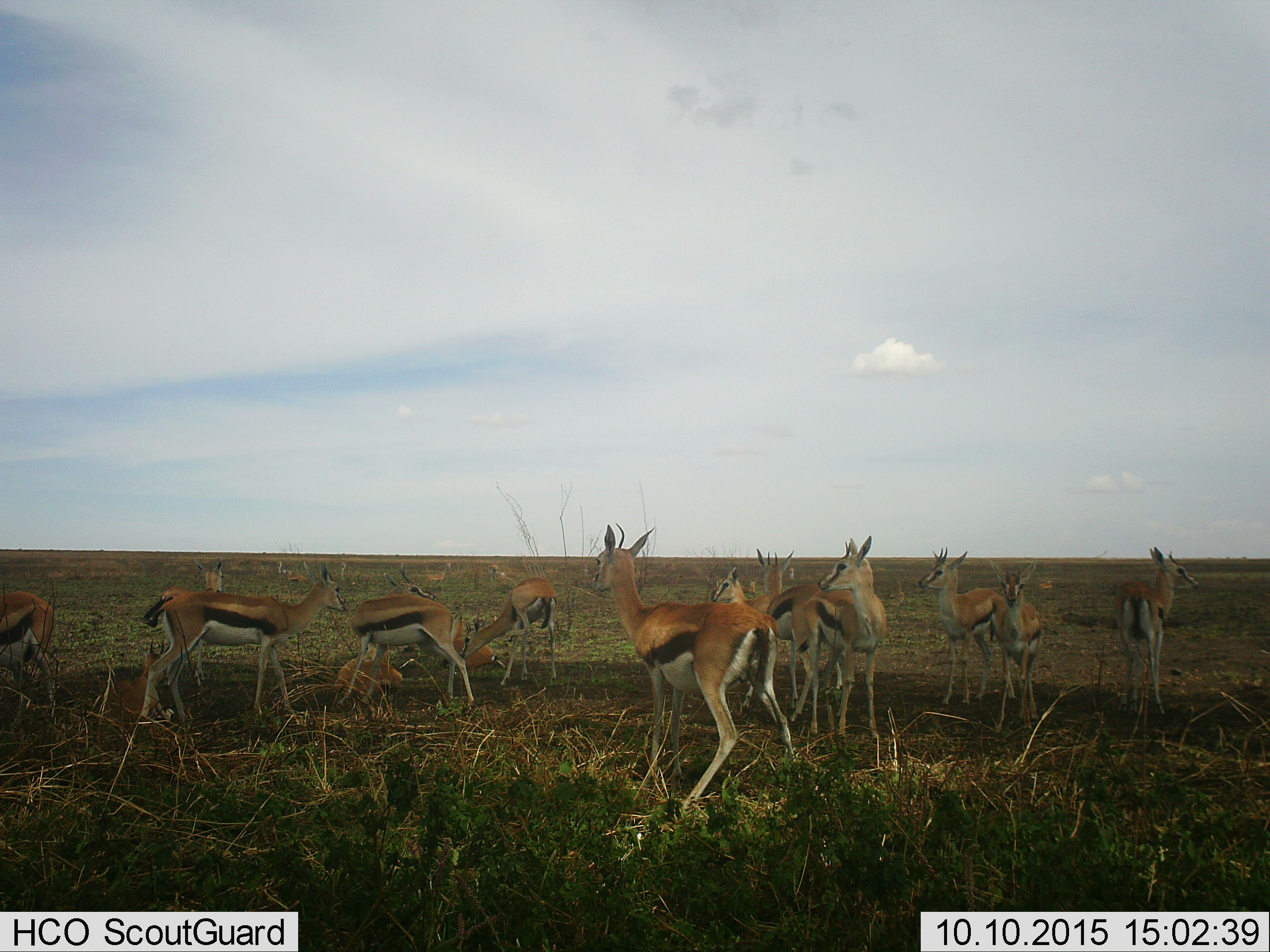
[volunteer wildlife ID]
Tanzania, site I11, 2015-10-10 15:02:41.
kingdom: Animalia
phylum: Chordata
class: Mammalia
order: Artiodactyla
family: Bovidae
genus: Eudorcas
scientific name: Eudorcas thomsonii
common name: thomson's gazelle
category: gazellethomsons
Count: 11-50.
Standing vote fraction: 100%.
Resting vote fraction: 70%.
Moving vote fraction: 20%.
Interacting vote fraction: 20%.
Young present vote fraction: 60%.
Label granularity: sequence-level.